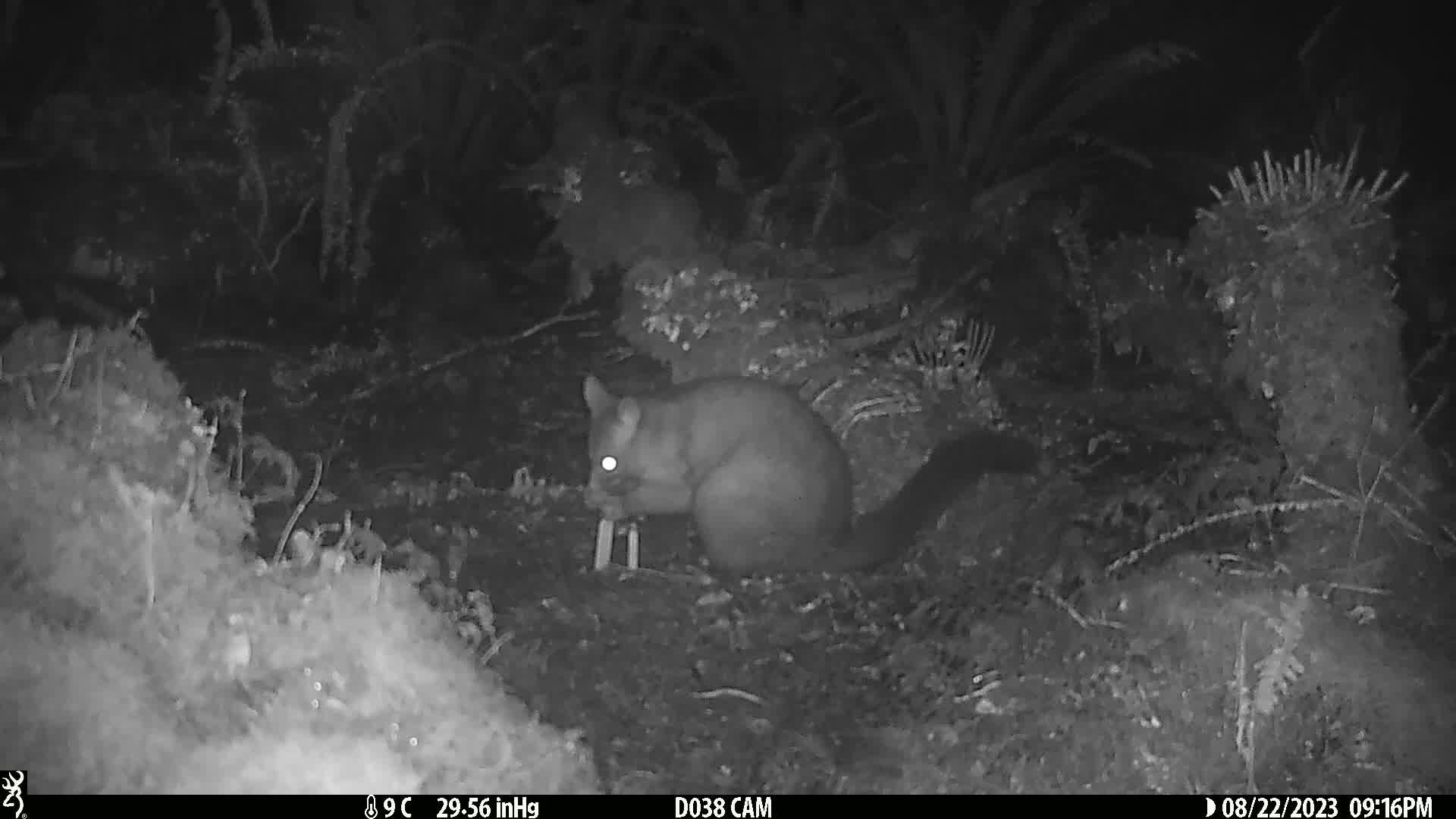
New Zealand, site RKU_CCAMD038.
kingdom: Animalia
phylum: Chordata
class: Mammalia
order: Diprotodontia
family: Phalangeridae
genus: Trichosurus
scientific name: Trichosurus vulpecula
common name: common brushtail possum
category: possum